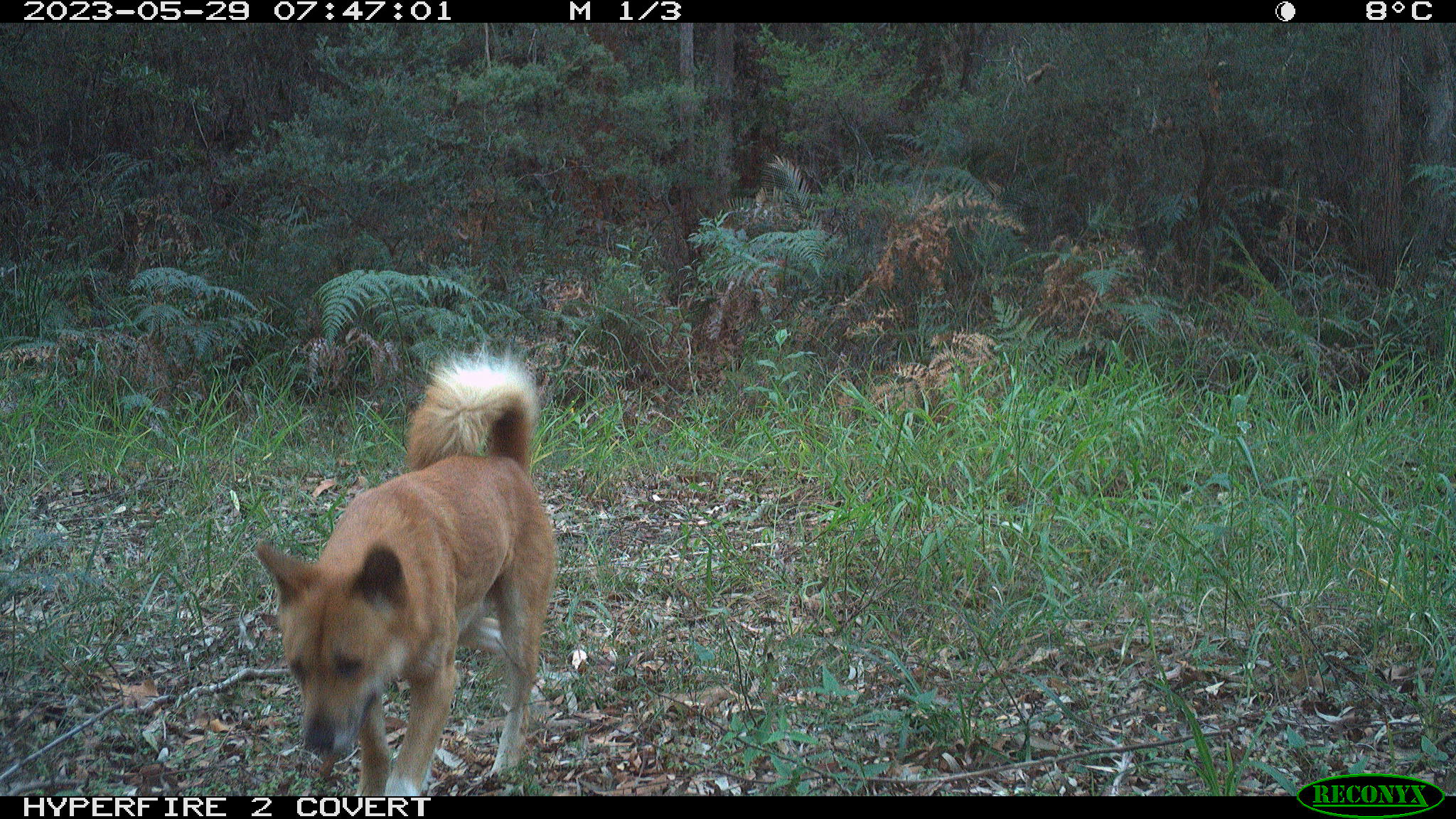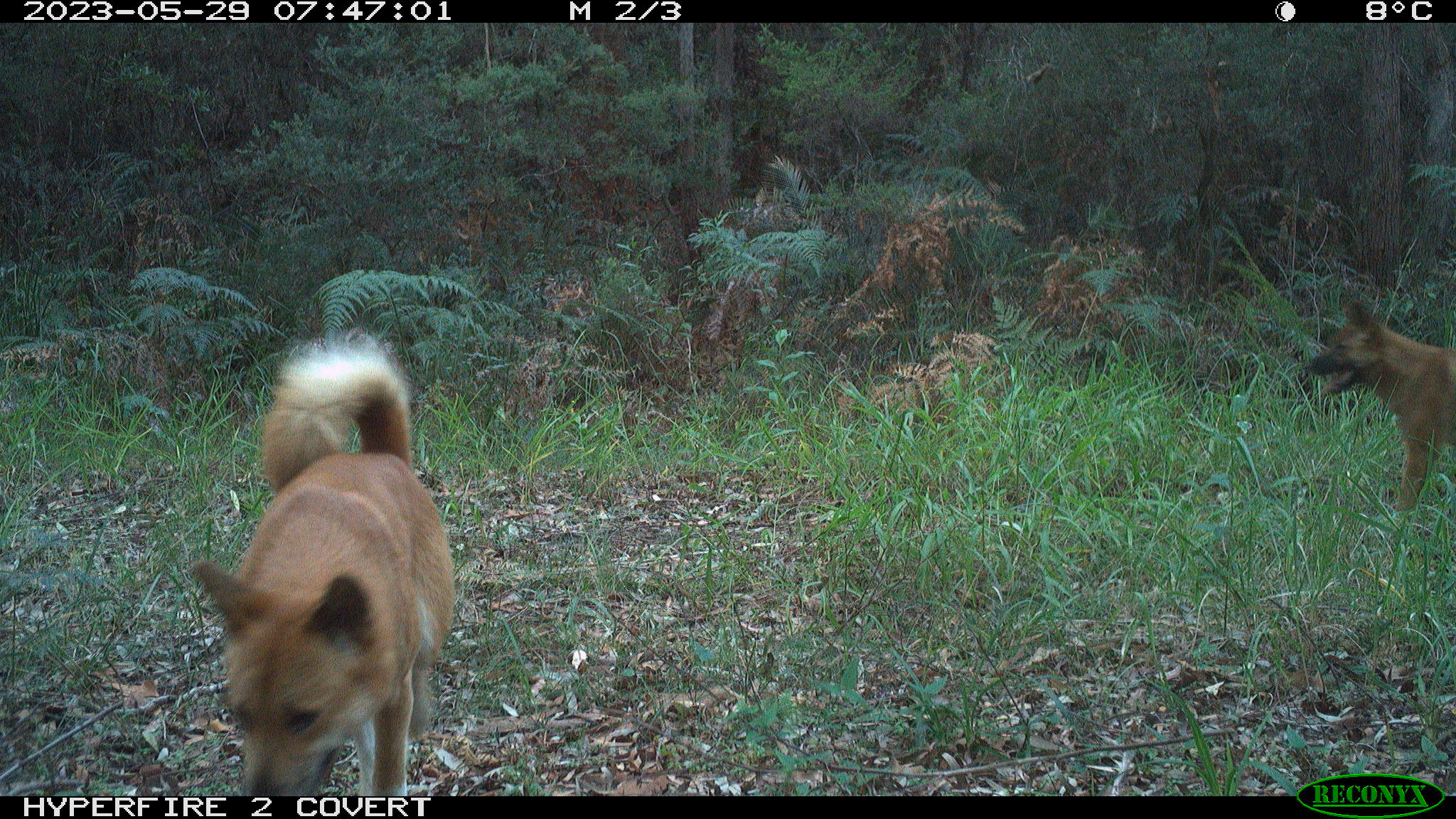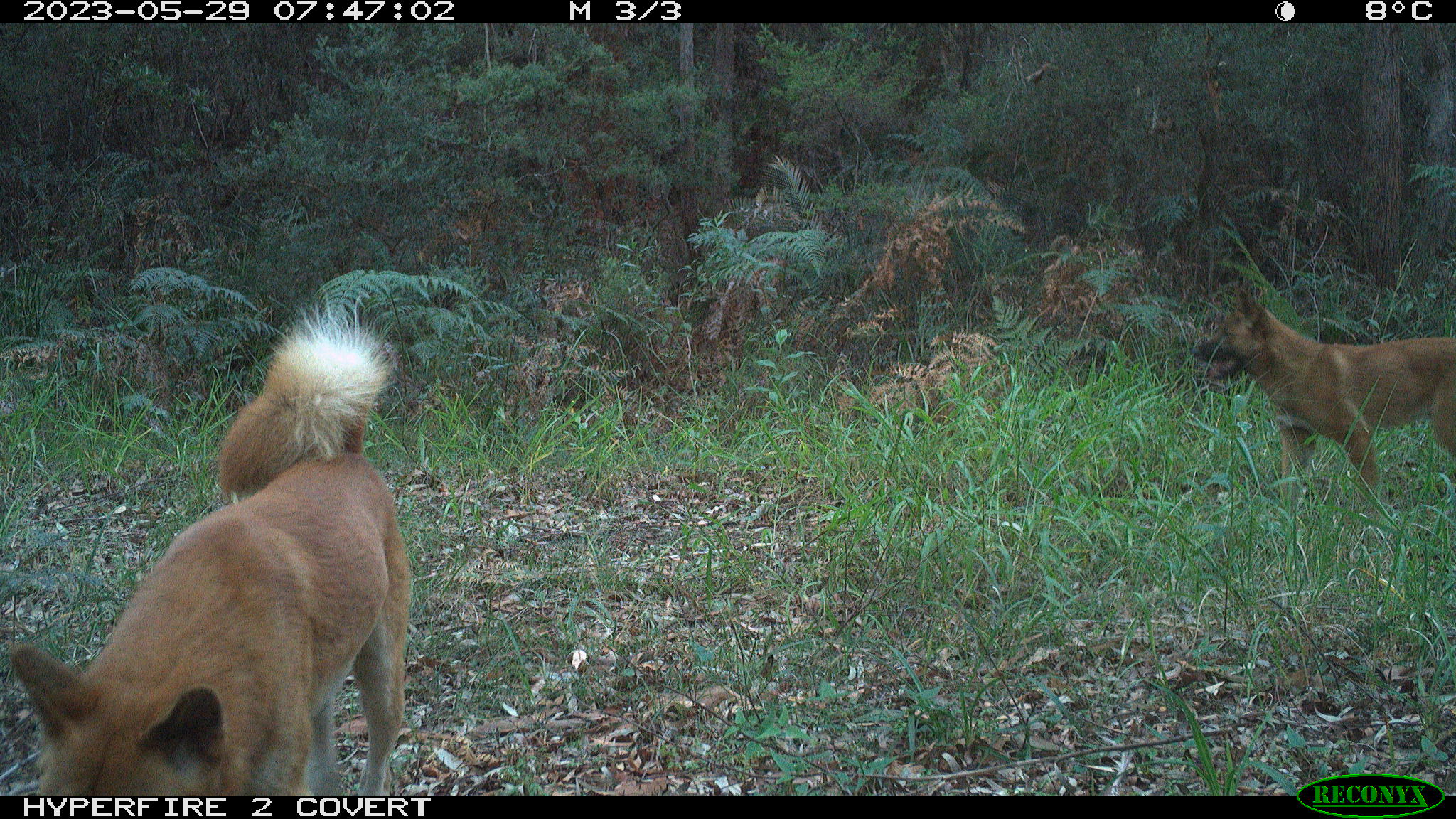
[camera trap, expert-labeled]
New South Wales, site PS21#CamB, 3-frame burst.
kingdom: Animalia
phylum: Chordata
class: Mammalia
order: Carnivora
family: Canidae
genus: Canis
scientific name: Canis familiaris dingo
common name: dingo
Dingo (Canis familiaris dingo).